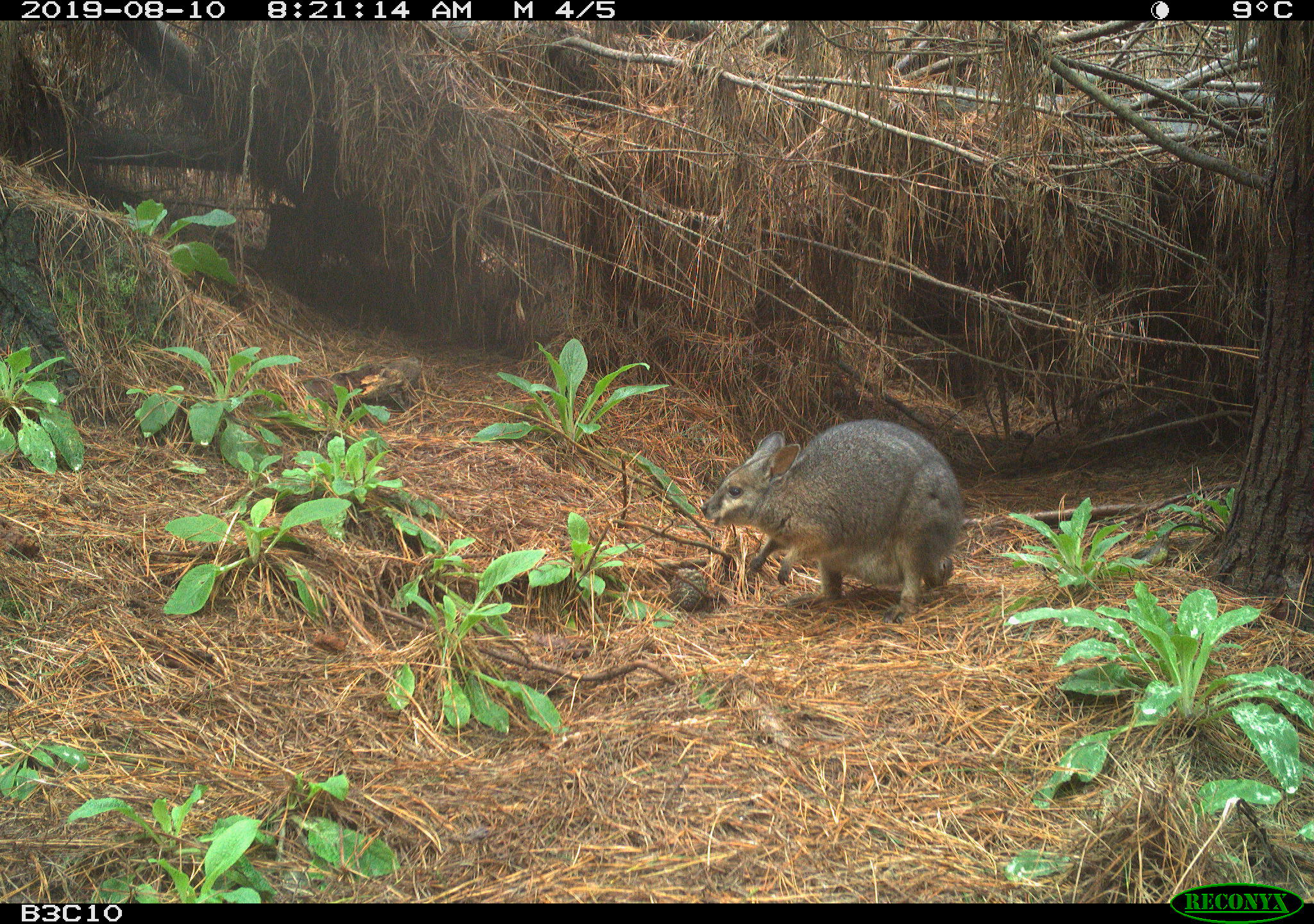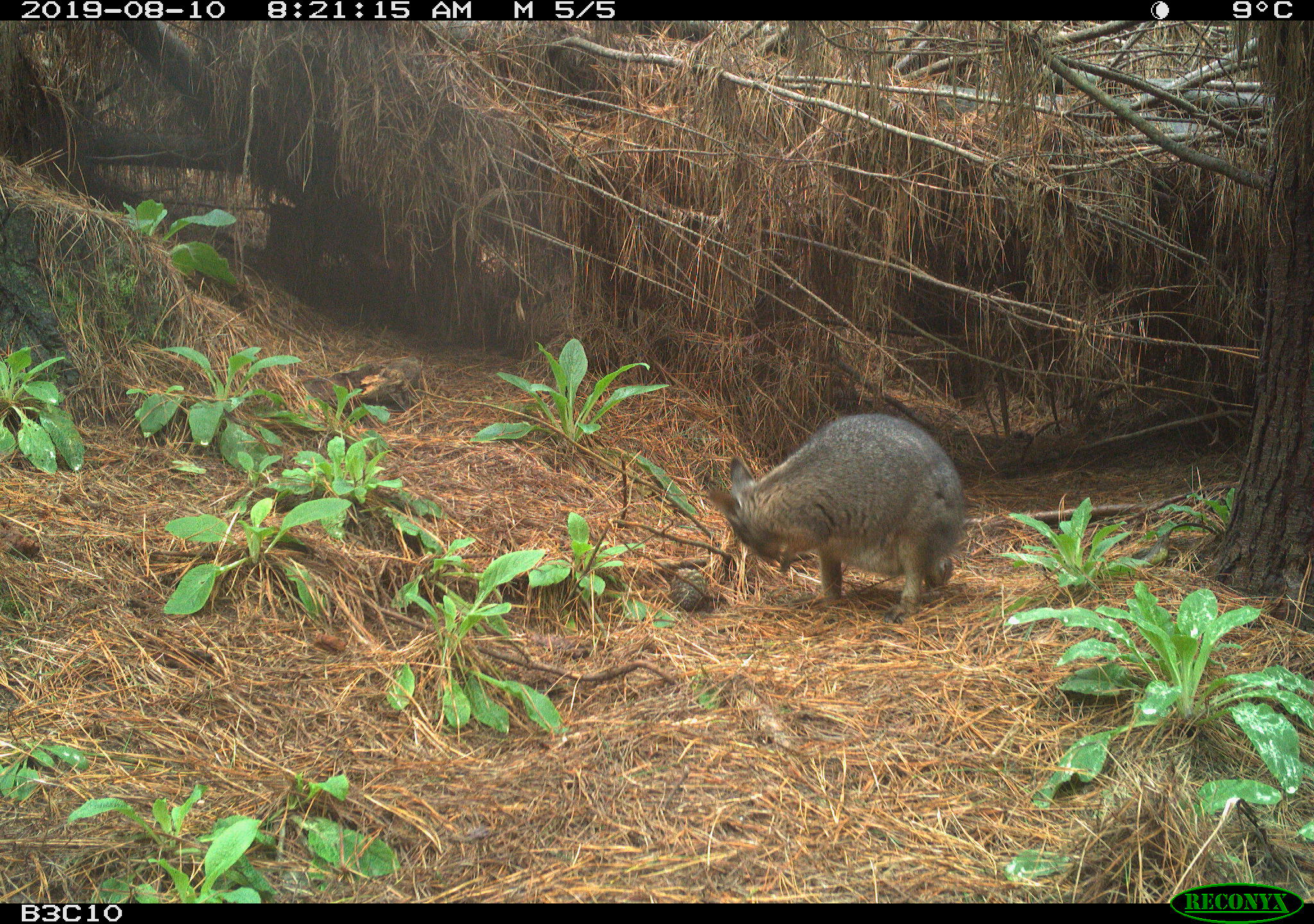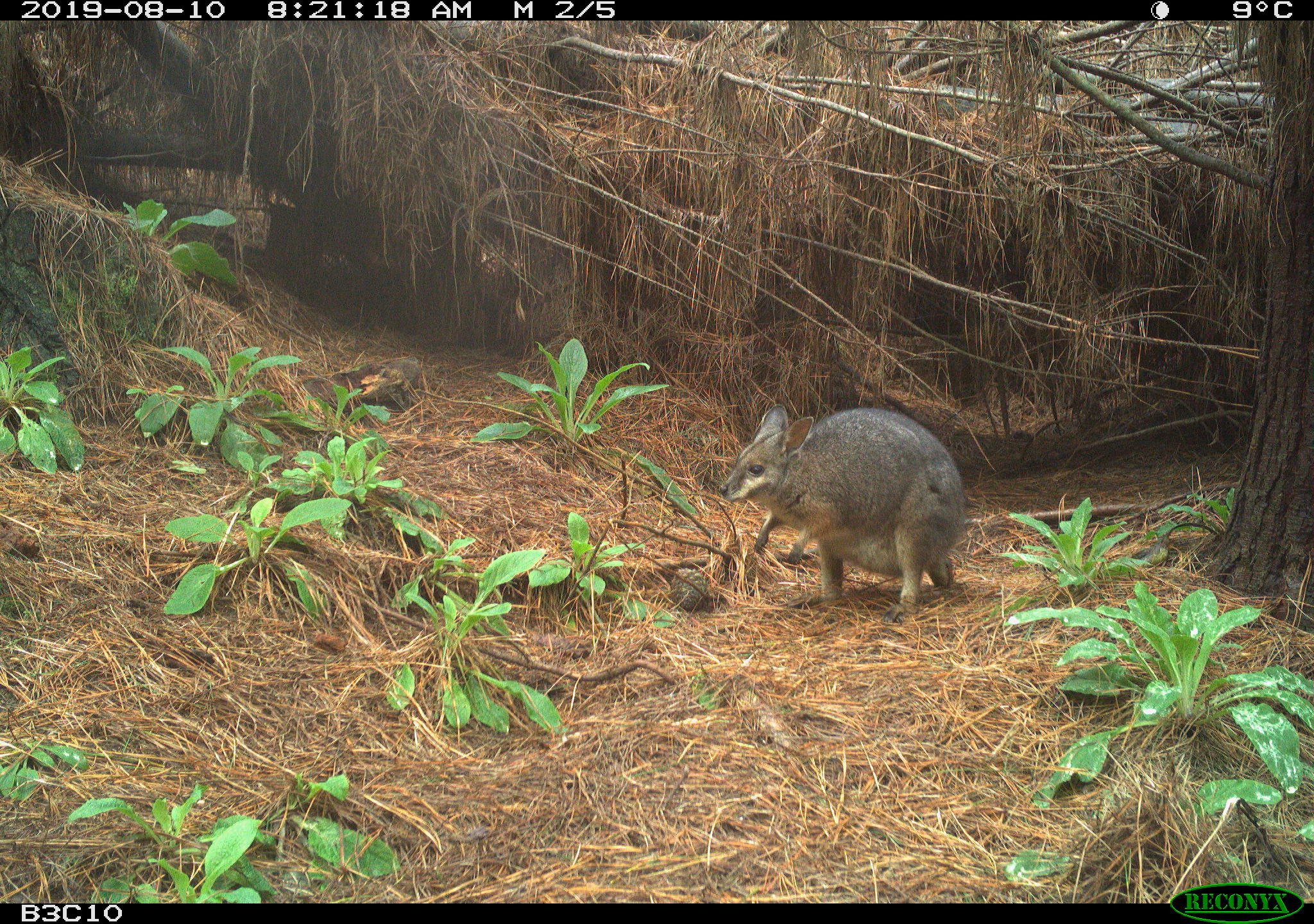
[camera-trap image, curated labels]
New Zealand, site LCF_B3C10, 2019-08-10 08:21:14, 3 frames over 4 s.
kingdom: Animalia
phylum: Chordata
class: Mammalia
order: Diprotodontia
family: Macropodidae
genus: Notamacropus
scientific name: Notamacropus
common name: wallaby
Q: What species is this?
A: Wallaby (Notamacropus).